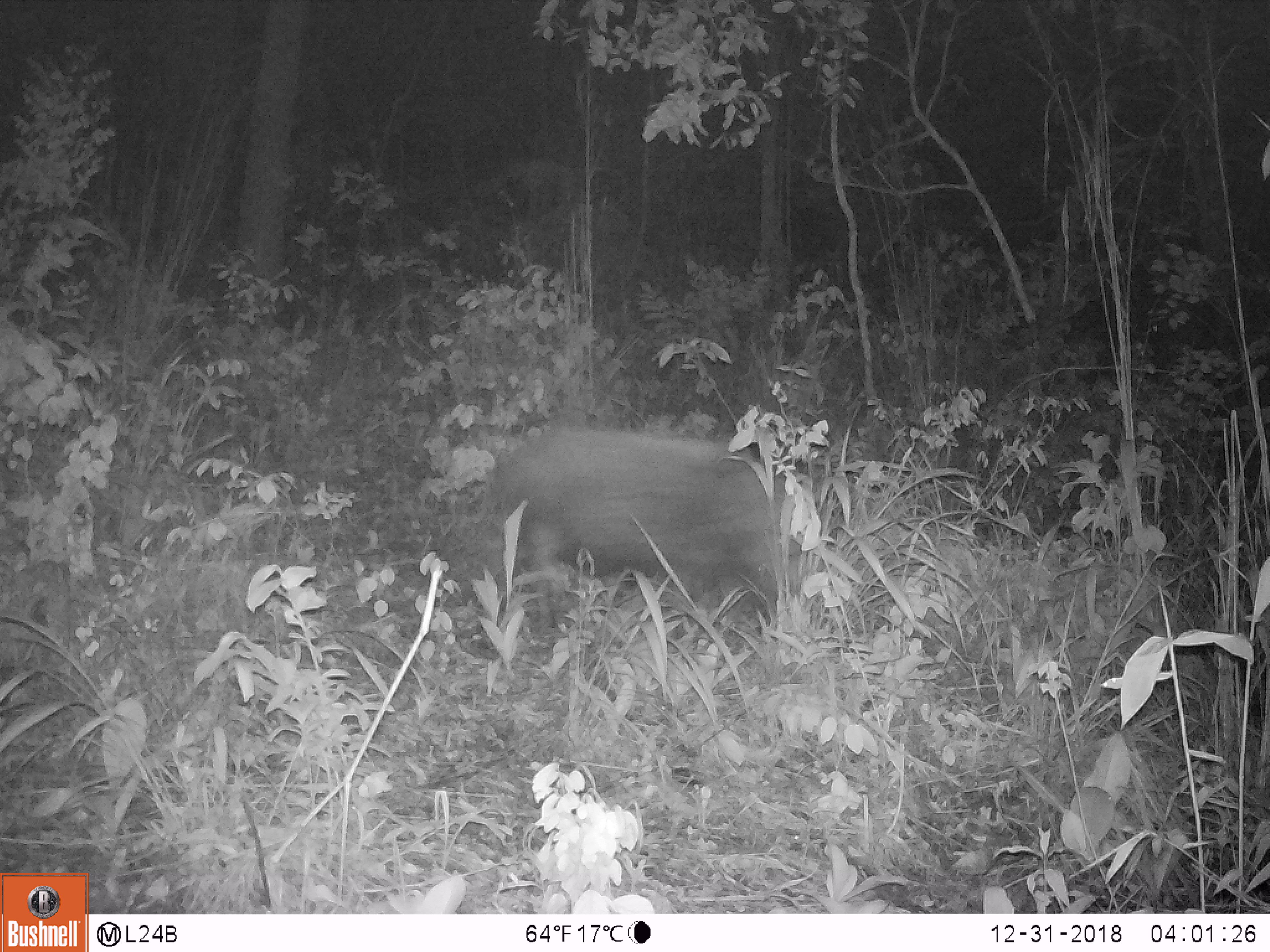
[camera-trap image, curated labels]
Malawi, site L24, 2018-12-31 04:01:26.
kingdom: Animalia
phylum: Chordata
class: Mammalia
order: Artiodactyla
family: Suidae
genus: Potamochoerus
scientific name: Potamochoerus larvatus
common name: bushpig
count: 1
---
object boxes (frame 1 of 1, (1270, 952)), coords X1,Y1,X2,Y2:
bushpig: 484,421,841,627